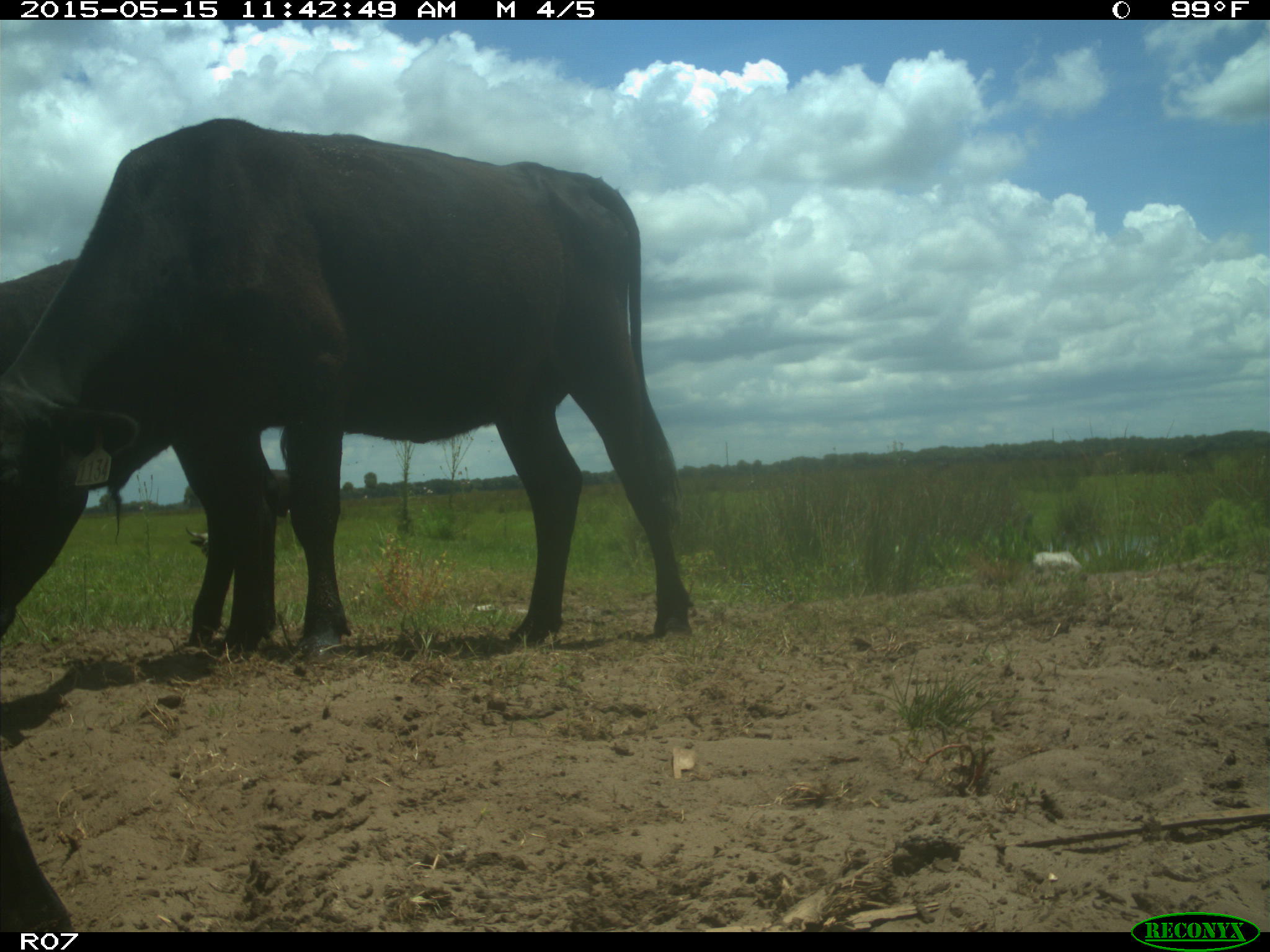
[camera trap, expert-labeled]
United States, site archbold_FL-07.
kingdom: Animalia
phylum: Chordata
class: Mammalia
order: Artiodactyla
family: Bovidae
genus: Bos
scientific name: Bos taurus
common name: domestic cow